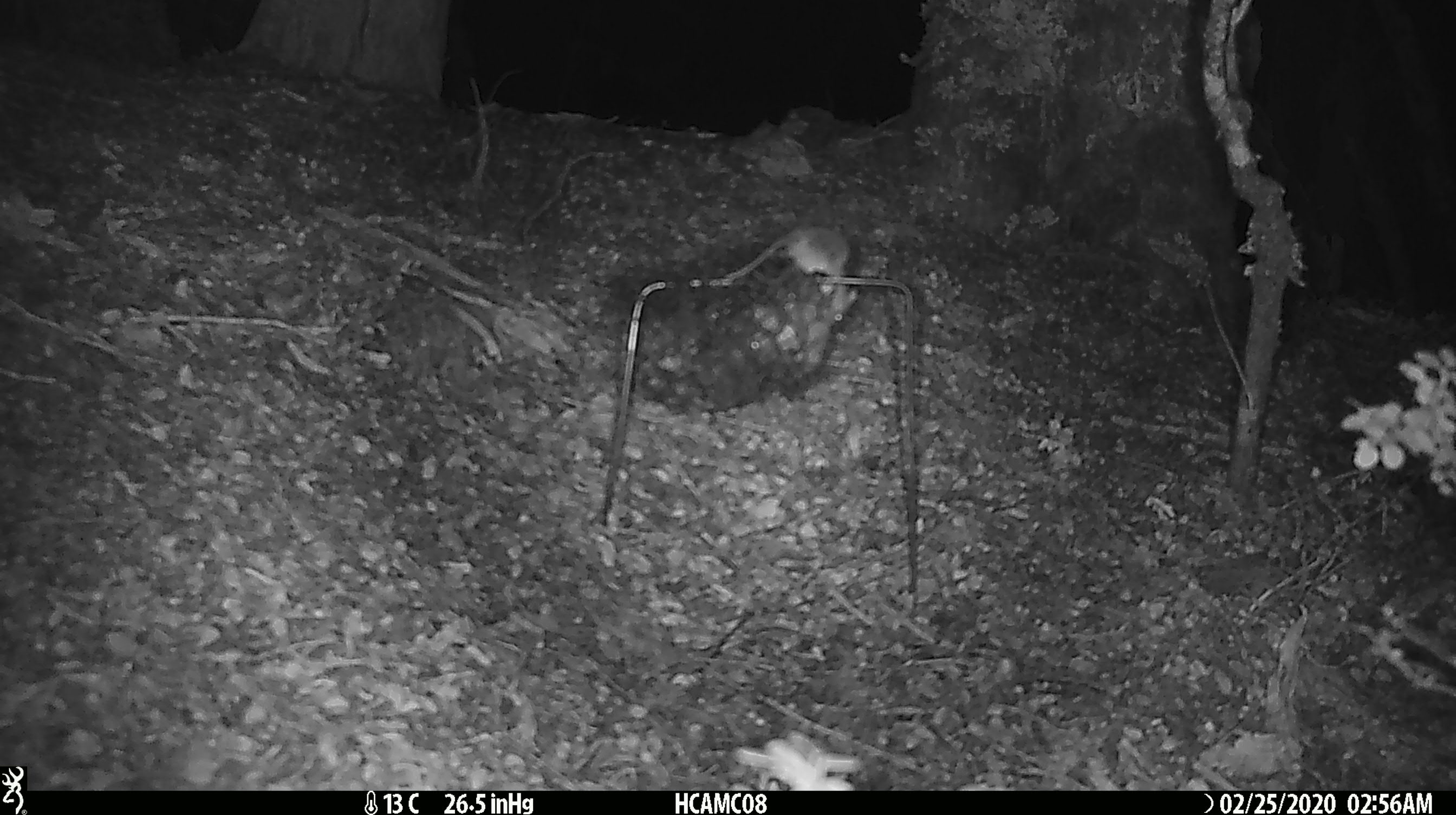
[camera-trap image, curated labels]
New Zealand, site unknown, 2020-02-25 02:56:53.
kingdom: Animalia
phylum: Chordata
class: Mammalia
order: Rodentia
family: Muridae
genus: Mus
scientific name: Mus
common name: mouse